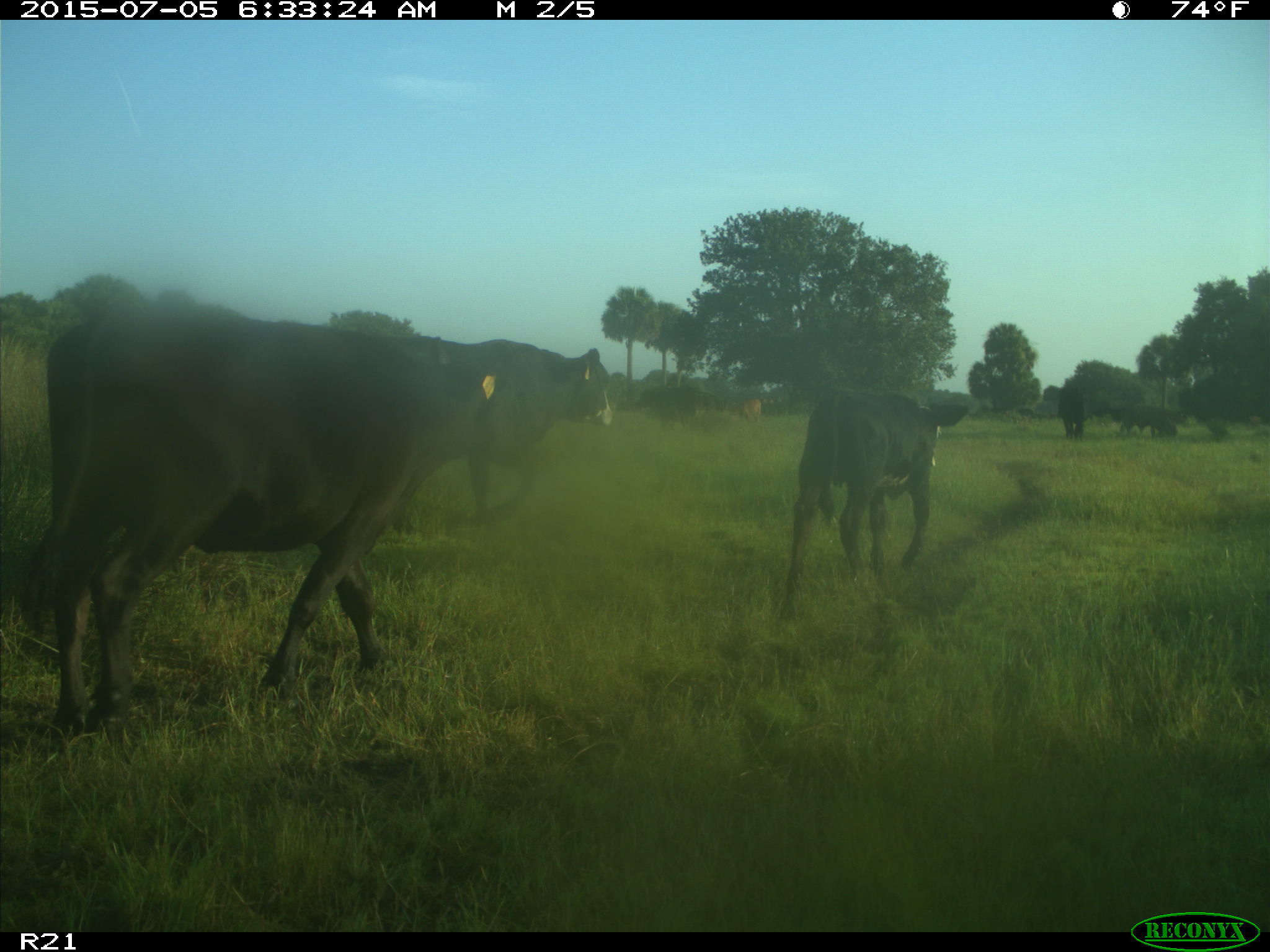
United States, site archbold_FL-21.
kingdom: Animalia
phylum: Chordata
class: Mammalia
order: Artiodactyla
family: Bovidae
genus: Bos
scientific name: Bos taurus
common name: domestic cow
Bos taurus (domestic cow).